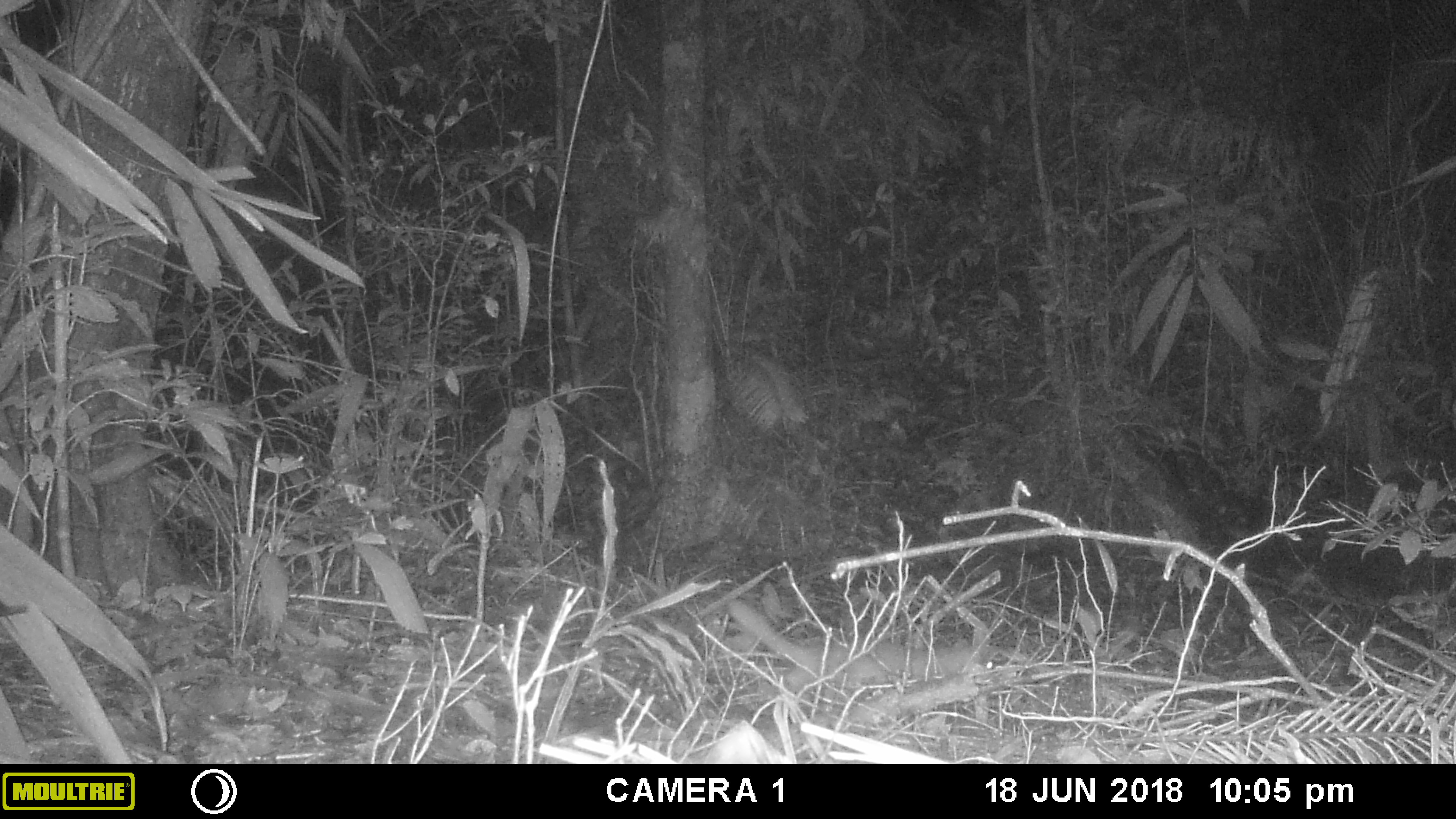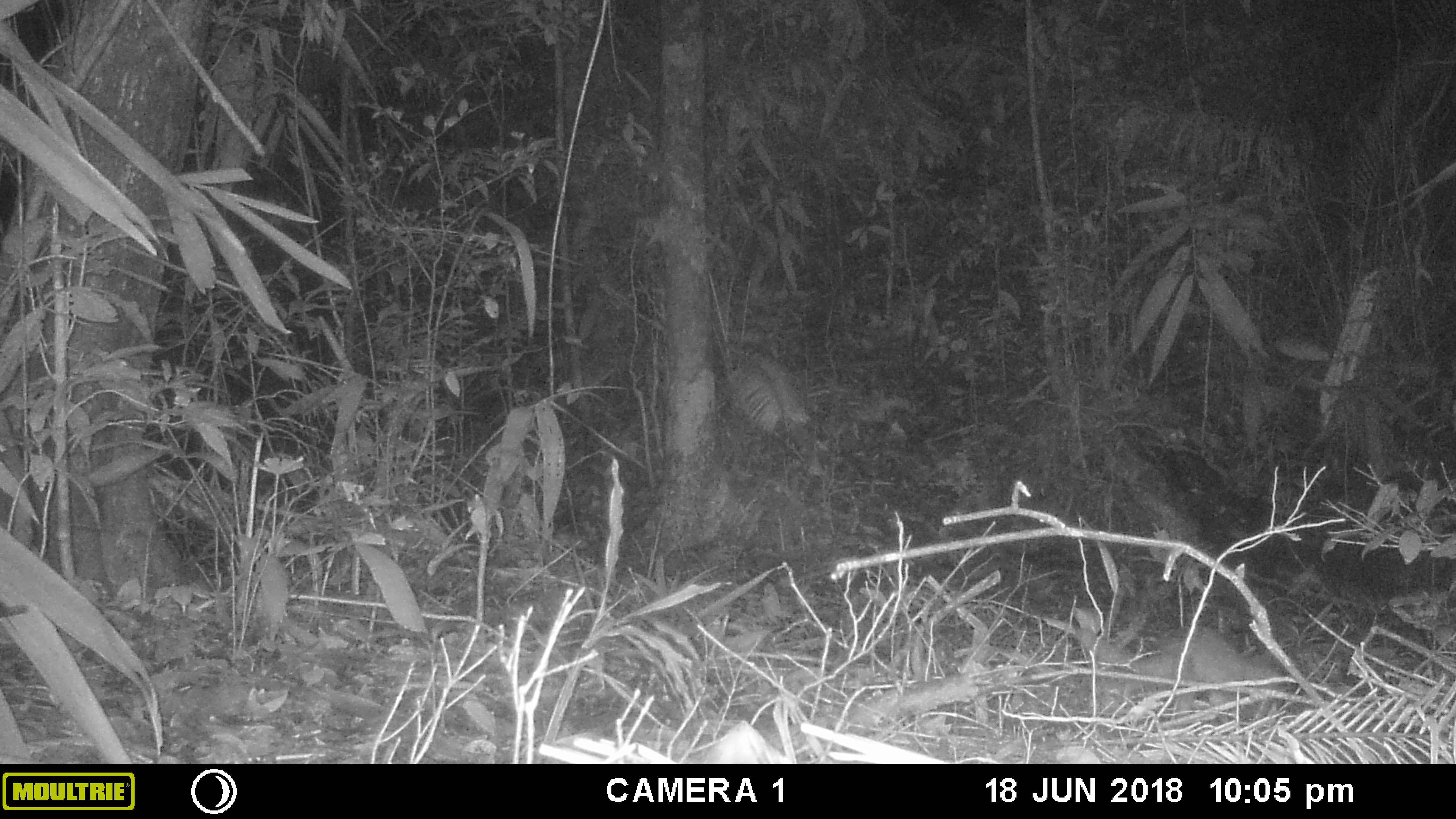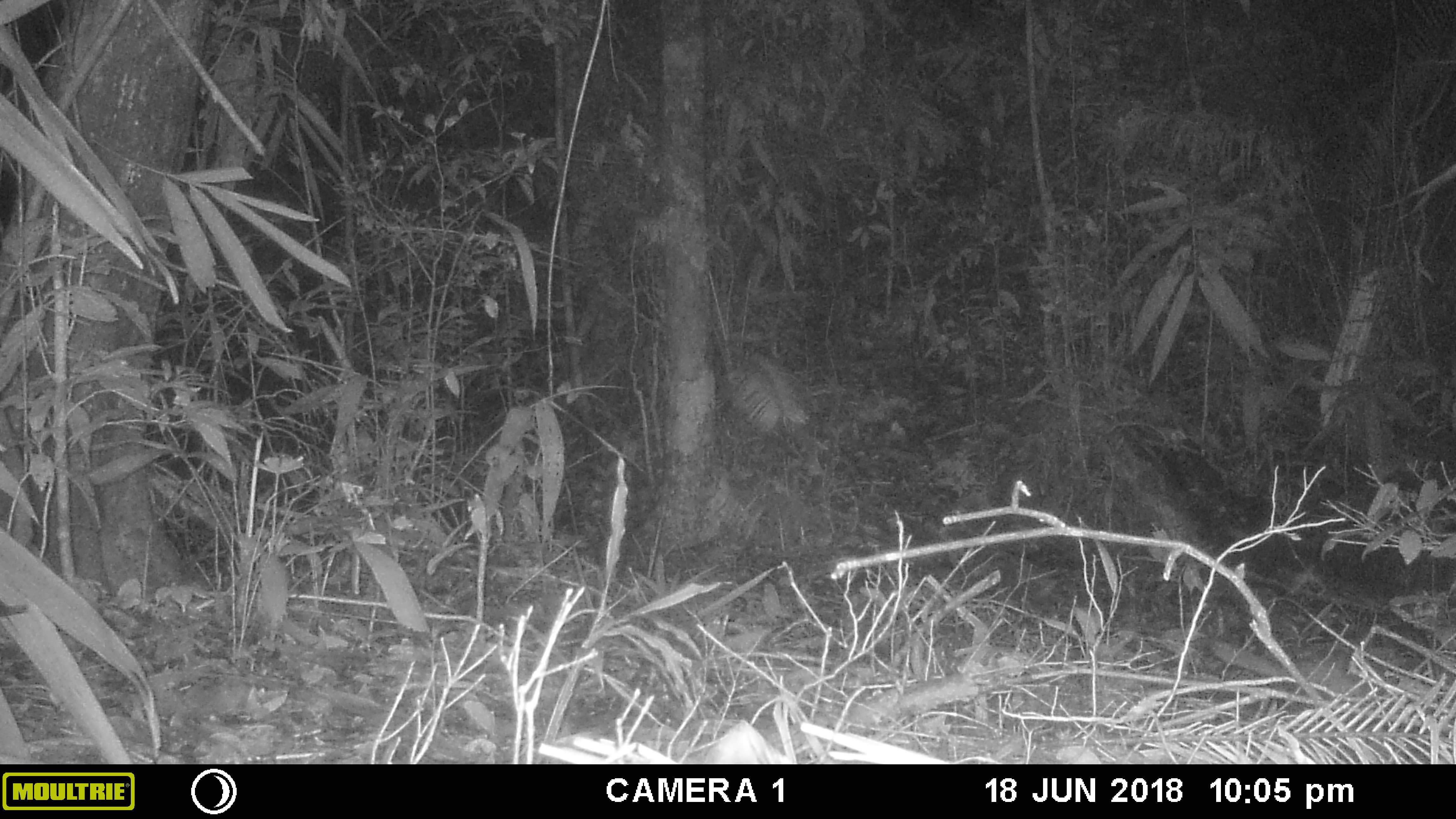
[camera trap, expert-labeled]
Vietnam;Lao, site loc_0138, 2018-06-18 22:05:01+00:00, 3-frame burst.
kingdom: Animalia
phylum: Chordata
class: Mammalia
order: Carnivora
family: Mustelidae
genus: Melogale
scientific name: Melogale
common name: ferret badger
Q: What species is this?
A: Ferret badger (Melogale).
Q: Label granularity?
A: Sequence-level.